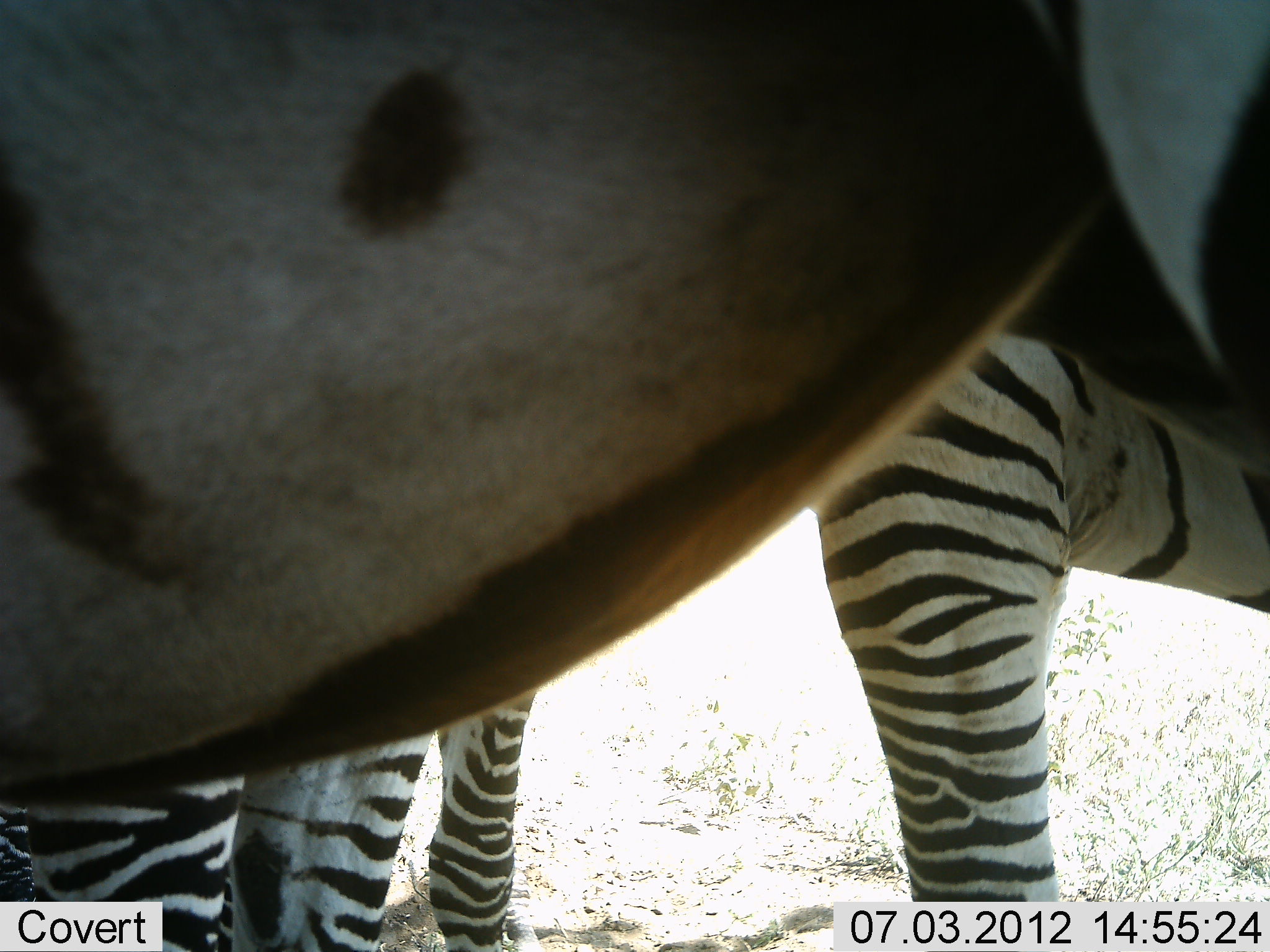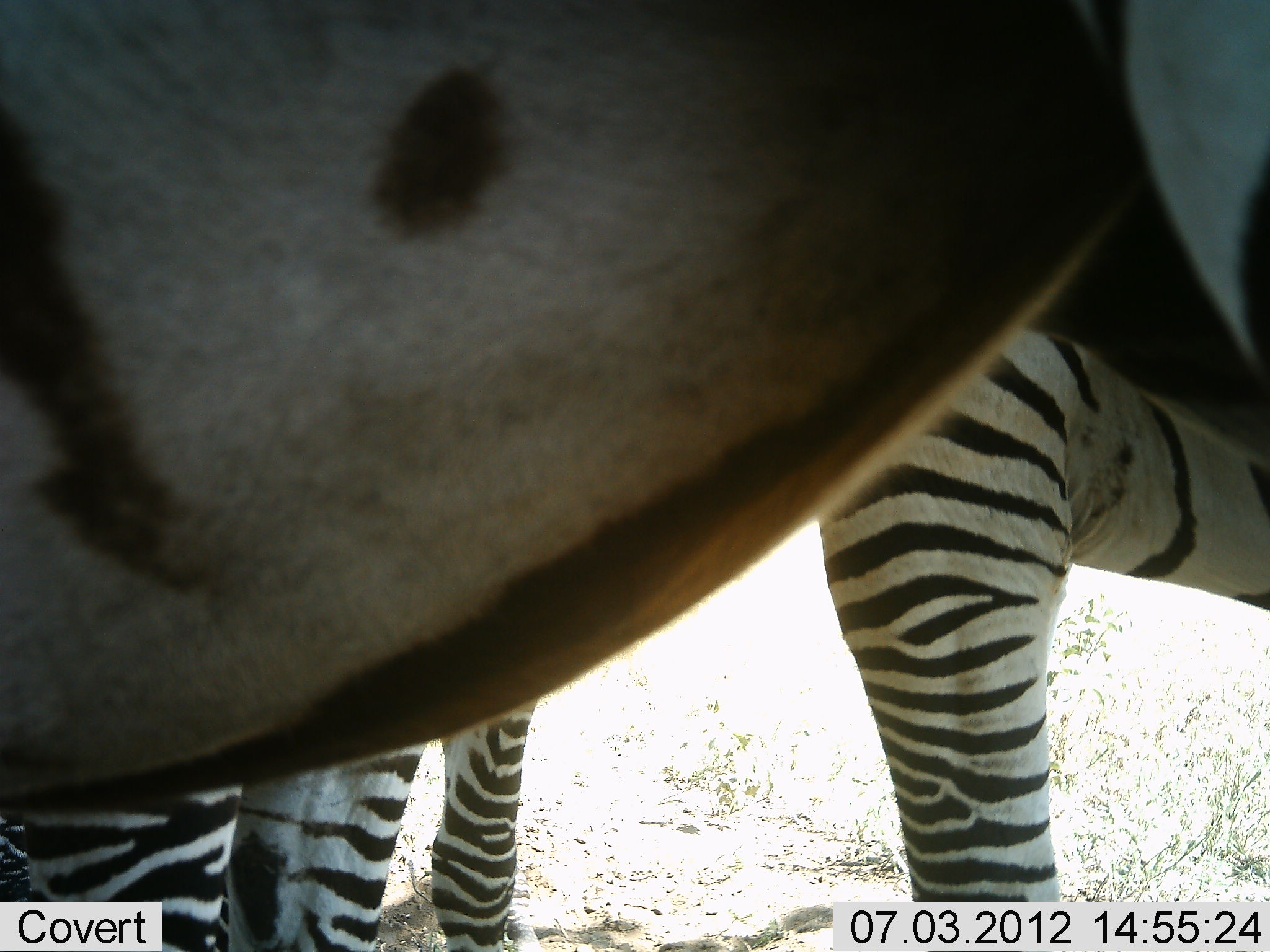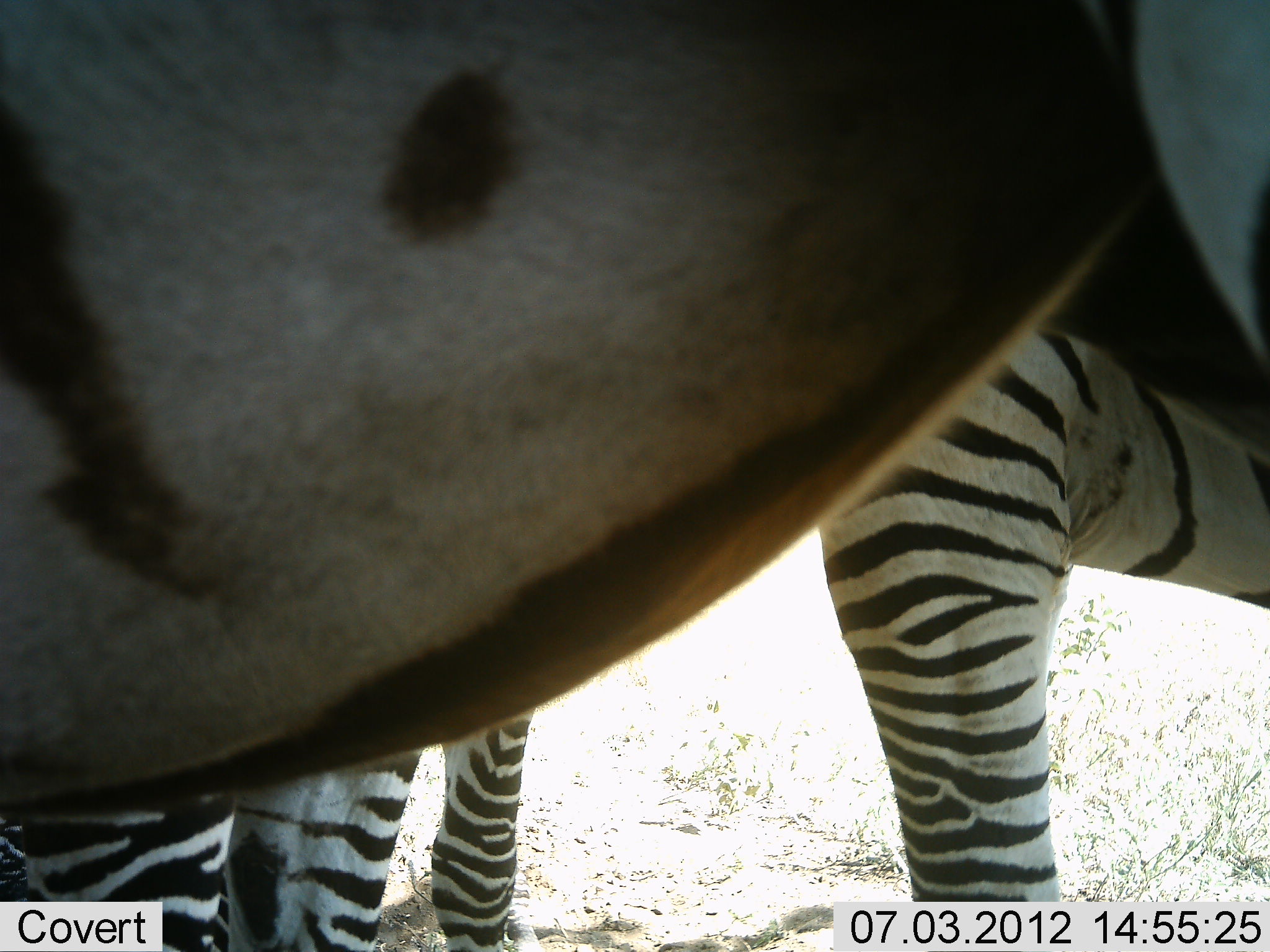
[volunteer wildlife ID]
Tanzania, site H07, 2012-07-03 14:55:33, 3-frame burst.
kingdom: Animalia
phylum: Chordata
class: Mammalia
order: Perissodactyla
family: Equidae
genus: Equus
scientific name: Equus quagga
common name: plains zebra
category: zebra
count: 3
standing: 90%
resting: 10%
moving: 0%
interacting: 20%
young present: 0%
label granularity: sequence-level